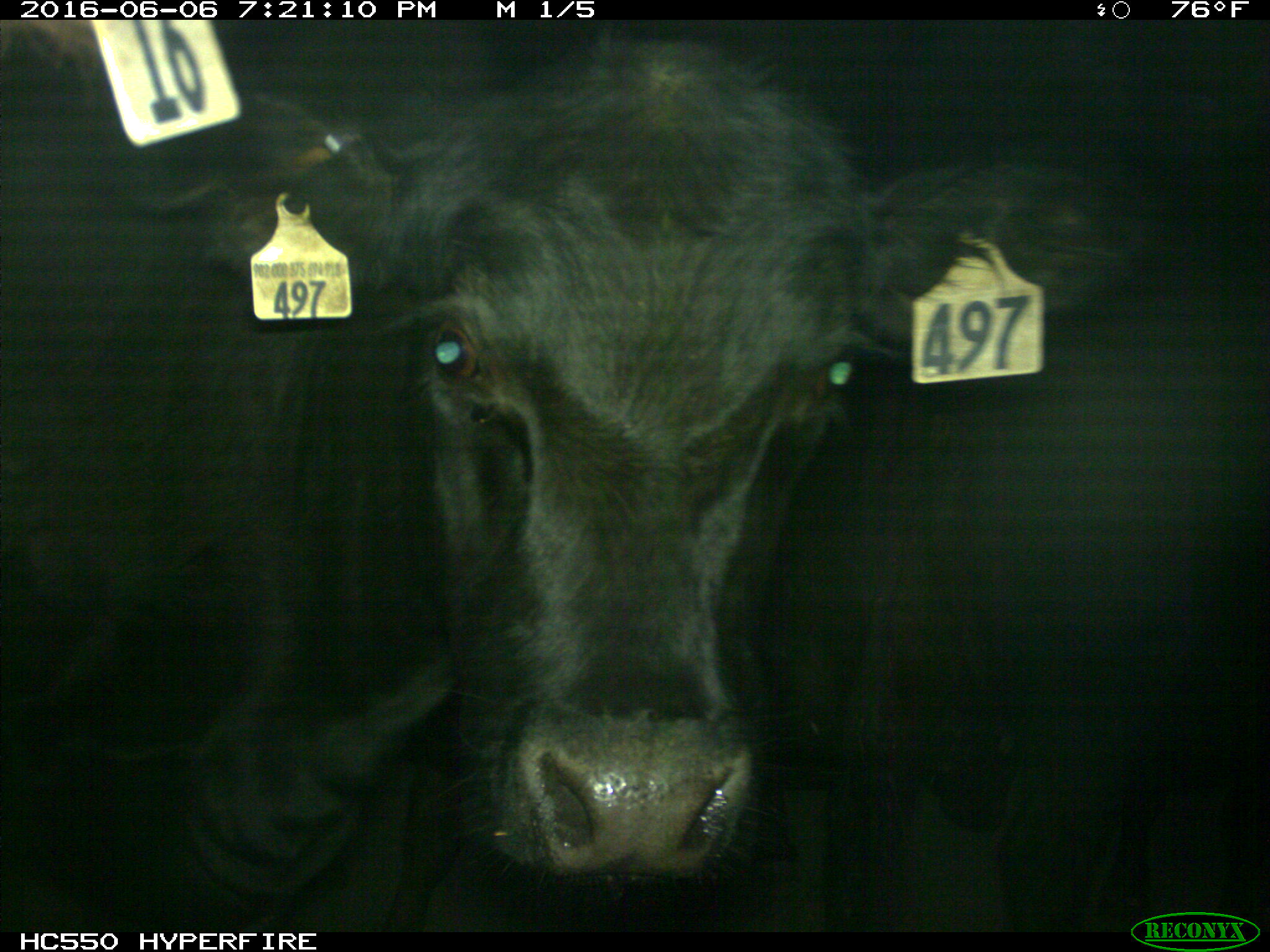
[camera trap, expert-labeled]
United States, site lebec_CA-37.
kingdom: Animalia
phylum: Chordata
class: Mammalia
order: Artiodactyla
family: Bovidae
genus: Bos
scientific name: Bos taurus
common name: domestic cow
Bos taurus (domestic cow).